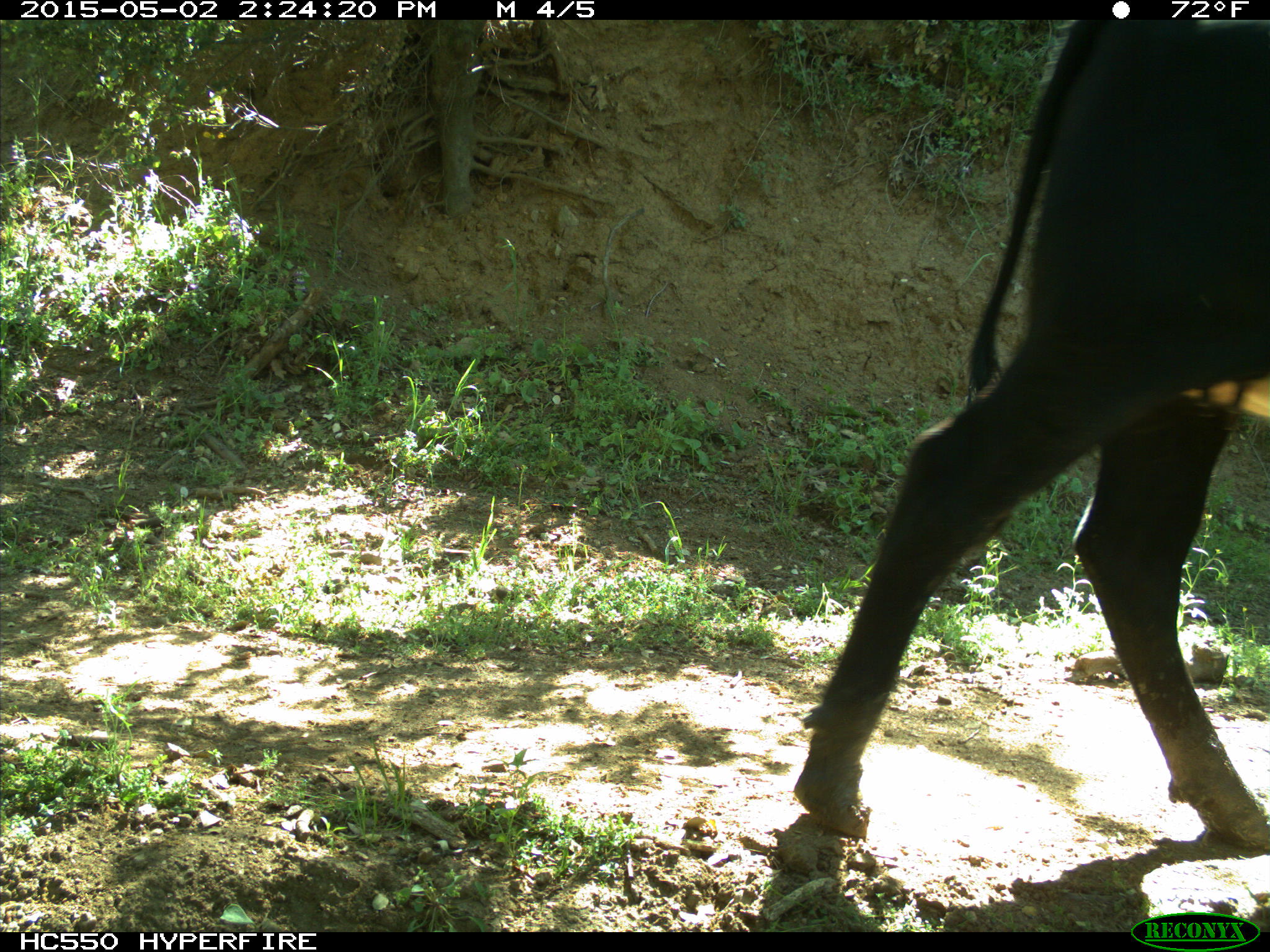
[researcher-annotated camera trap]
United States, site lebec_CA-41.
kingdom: Animalia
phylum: Chordata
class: Mammalia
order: Artiodactyla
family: Bovidae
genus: Bos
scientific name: Bos taurus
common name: domestic cow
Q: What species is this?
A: Bos taurus (domestic cow).